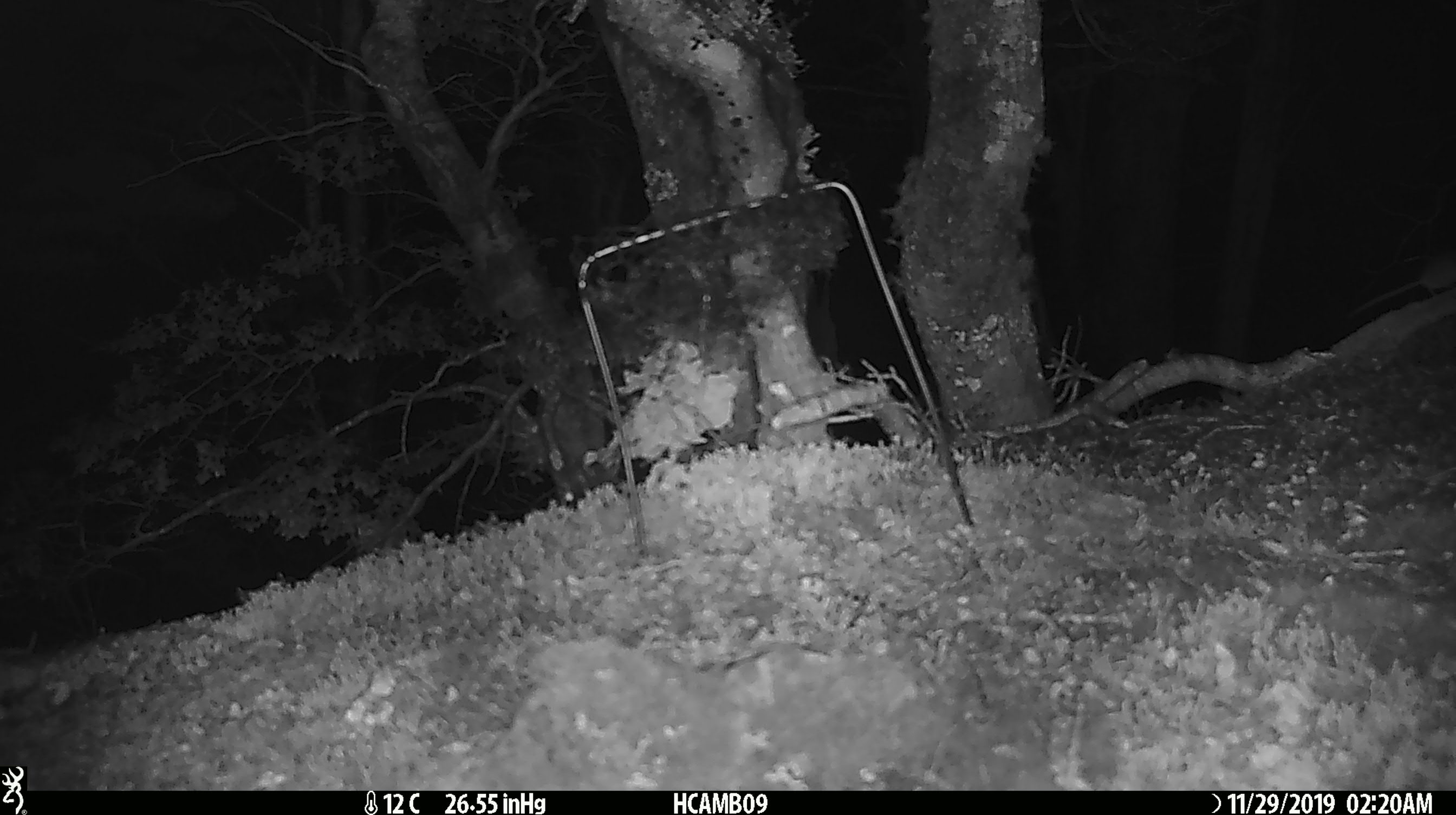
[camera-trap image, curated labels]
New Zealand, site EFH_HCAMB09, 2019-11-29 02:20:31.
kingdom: Animalia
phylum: Chordata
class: Mammalia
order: Rodentia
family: Muridae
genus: Mus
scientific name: Mus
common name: mouse